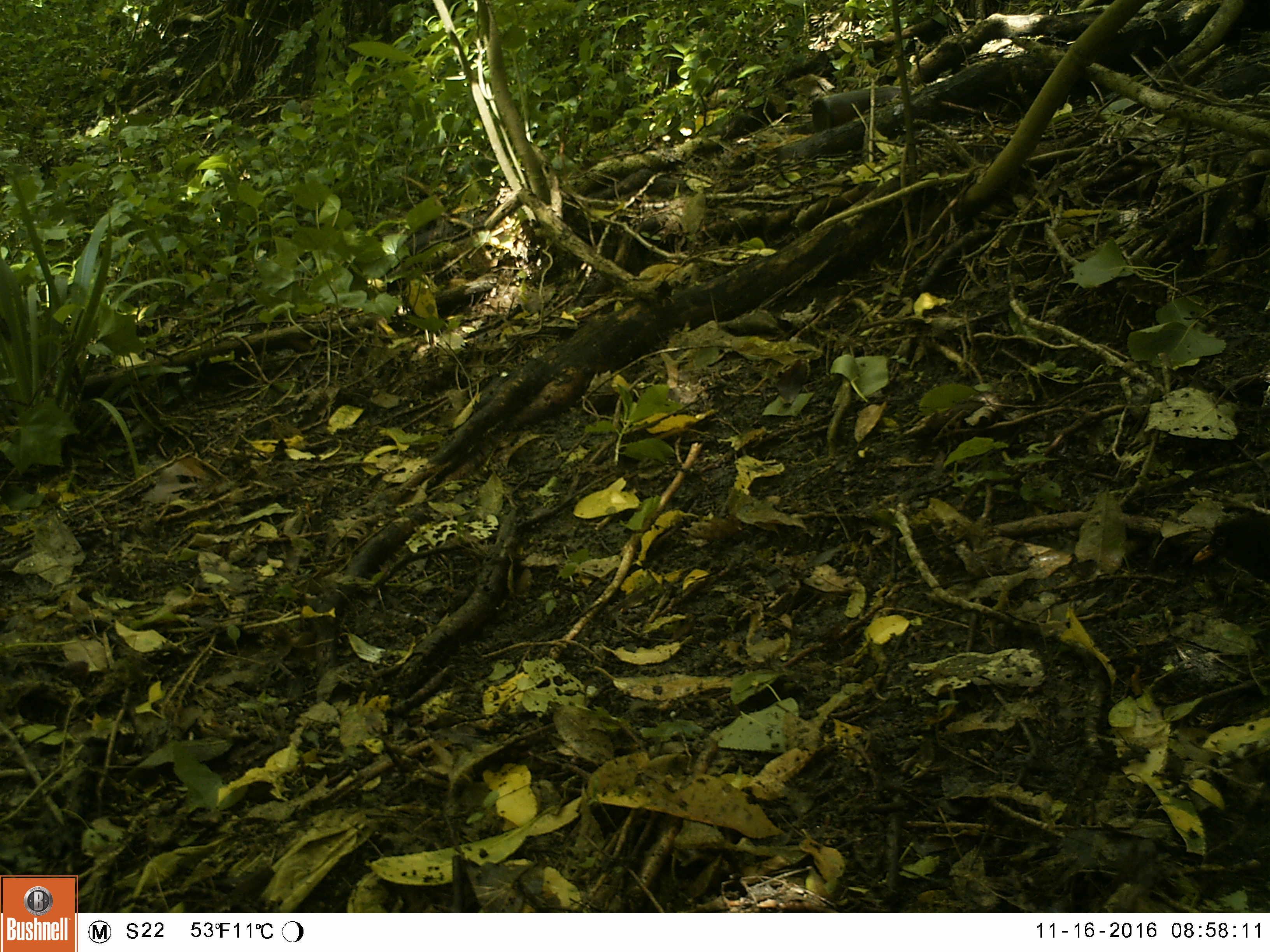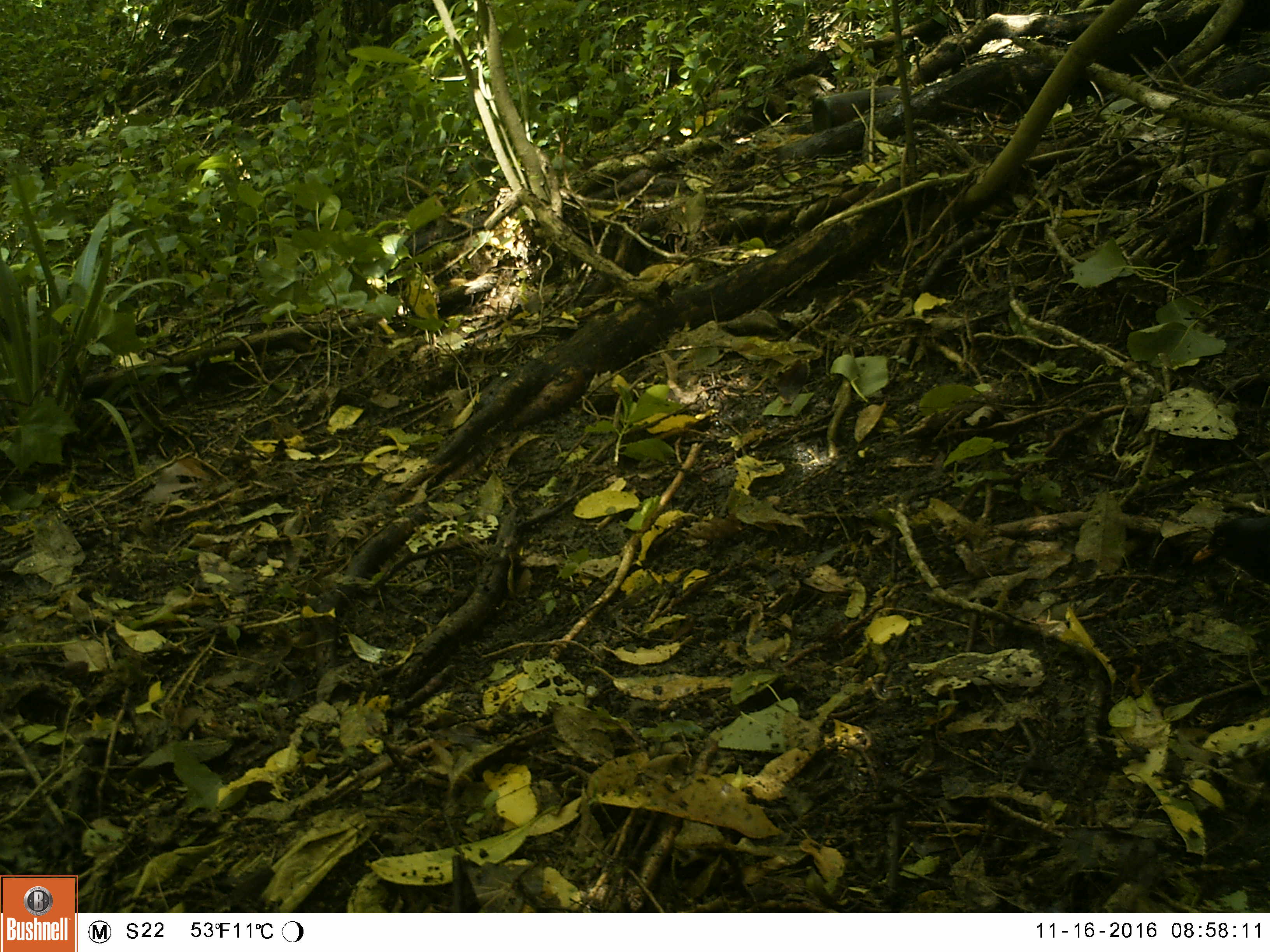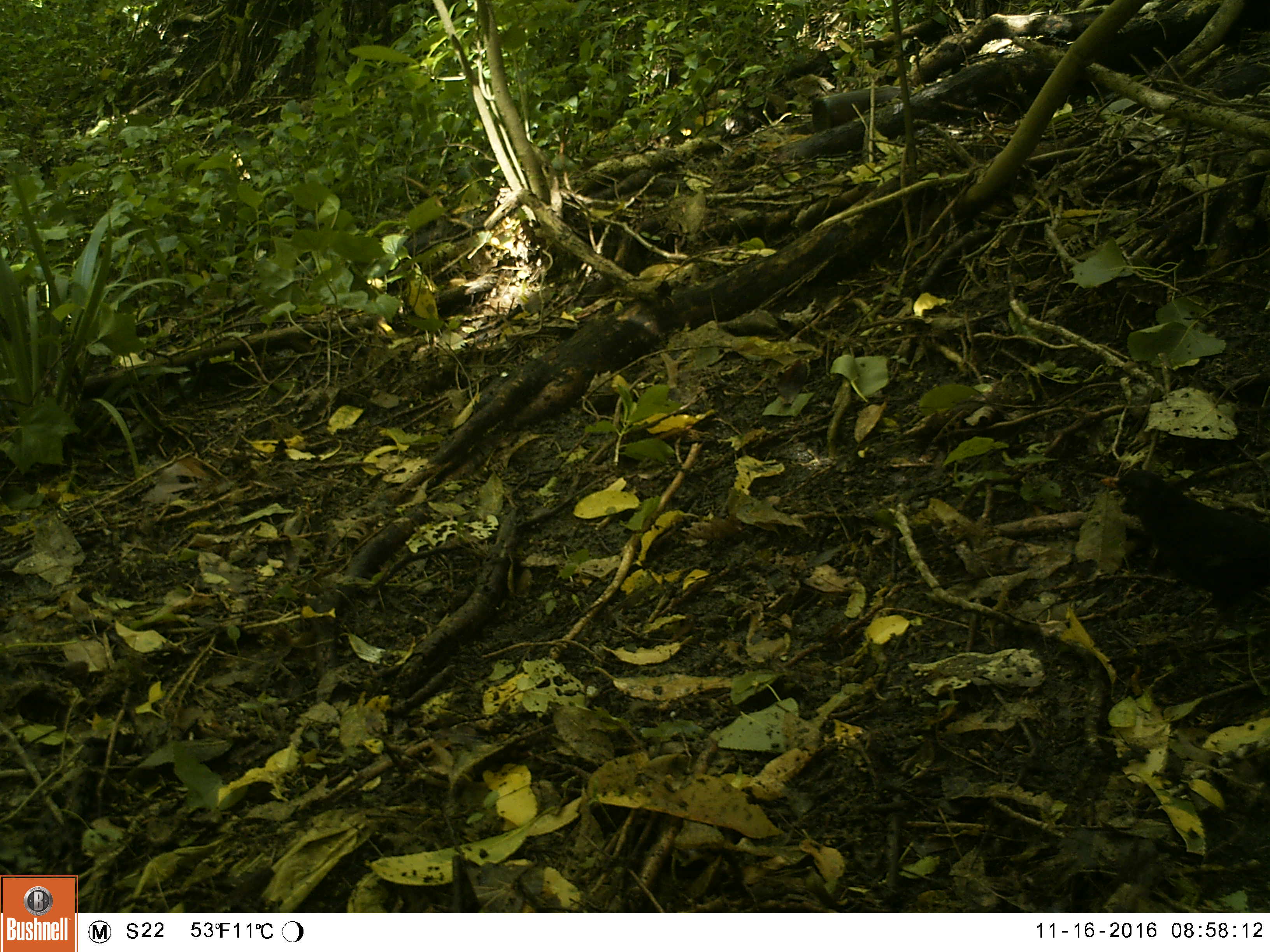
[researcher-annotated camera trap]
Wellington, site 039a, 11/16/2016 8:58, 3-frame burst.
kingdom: Animalia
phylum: Chordata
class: Aves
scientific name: Aves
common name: bird